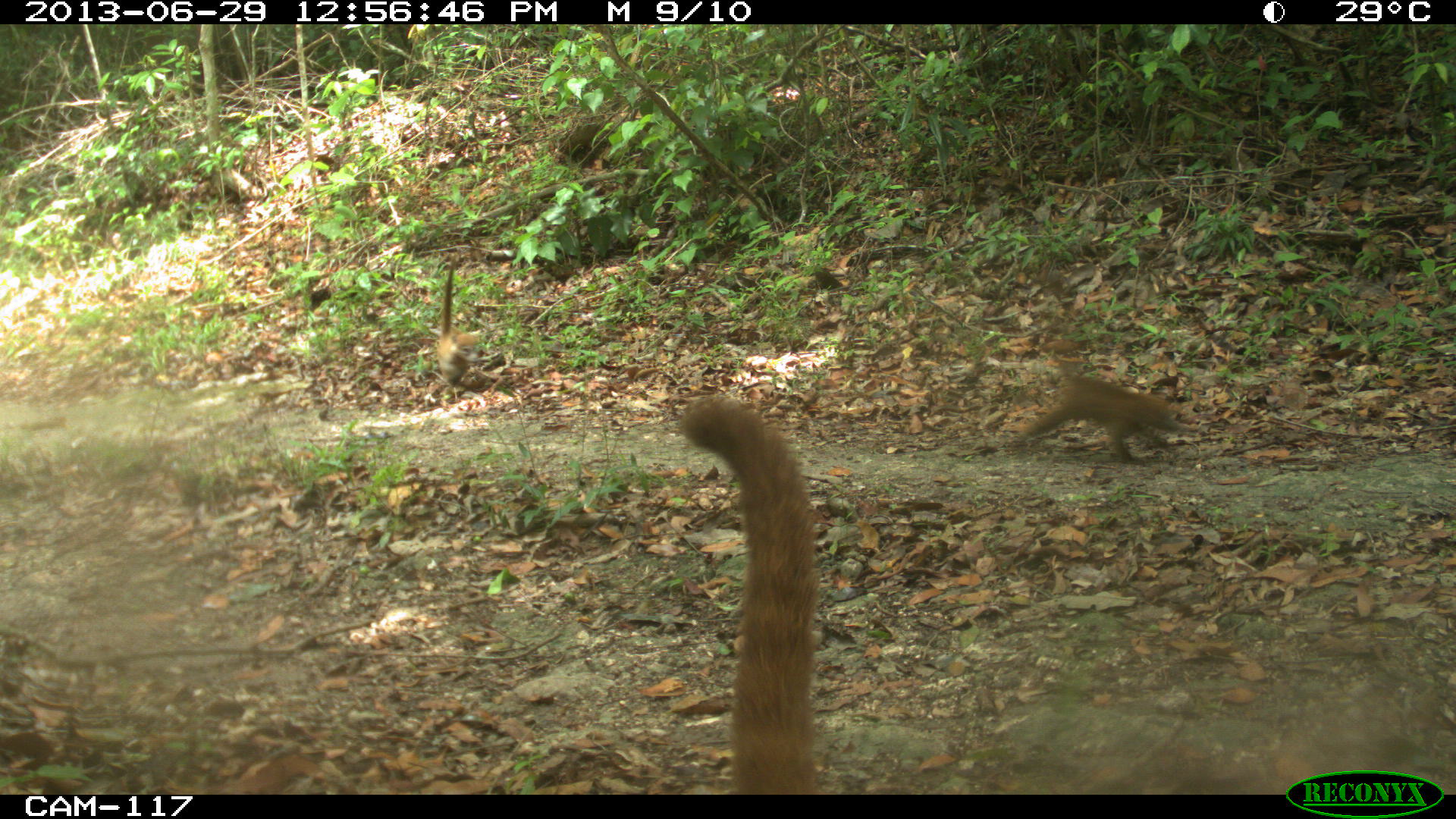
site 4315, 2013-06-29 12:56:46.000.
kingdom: Animalia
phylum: Chordata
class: Mammalia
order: Carnivora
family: Procyonidae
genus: Nasua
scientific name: Nasua narica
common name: white-nosed coati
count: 4